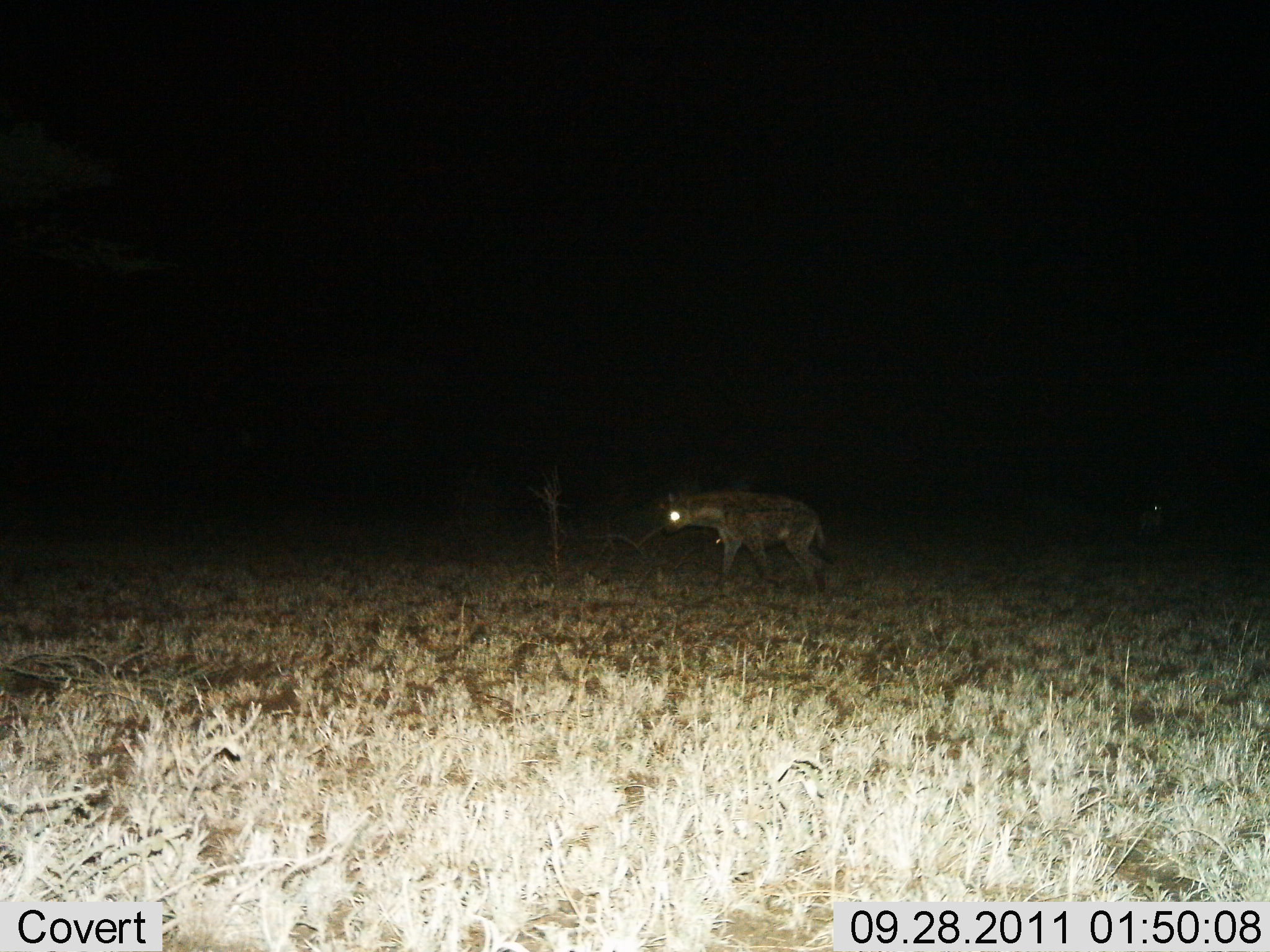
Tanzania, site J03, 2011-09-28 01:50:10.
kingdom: Animalia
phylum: Chordata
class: Mammalia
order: Carnivora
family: Hyaenidae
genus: Crocuta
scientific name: Crocuta crocuta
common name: spotted hyena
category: hyenaspotted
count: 1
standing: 36%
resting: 0%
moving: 64%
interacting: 0%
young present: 0%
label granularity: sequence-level